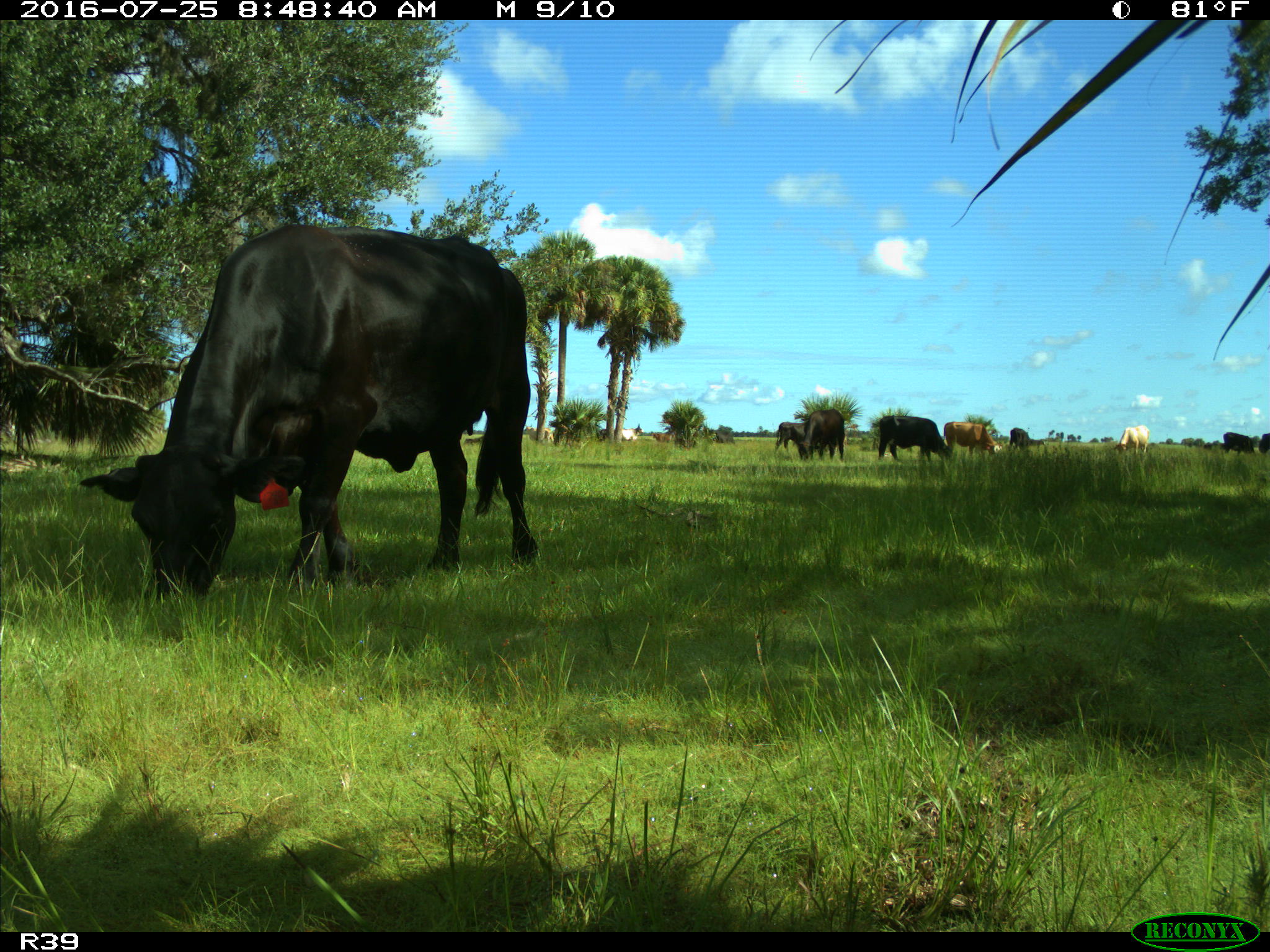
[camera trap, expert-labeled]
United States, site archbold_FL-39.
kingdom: Animalia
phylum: Chordata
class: Mammalia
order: Artiodactyla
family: Bovidae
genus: Bos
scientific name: Bos taurus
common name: domestic cow